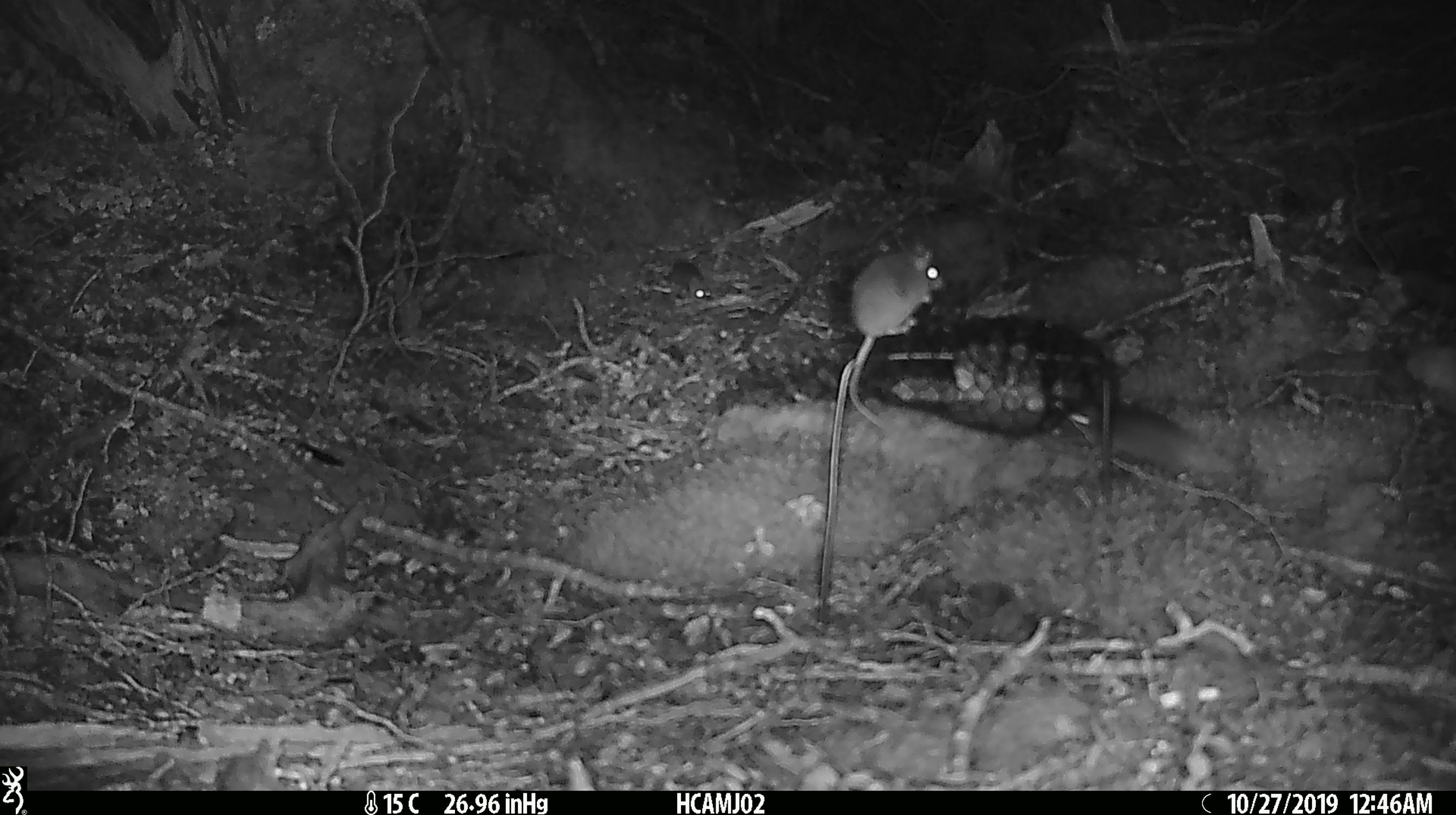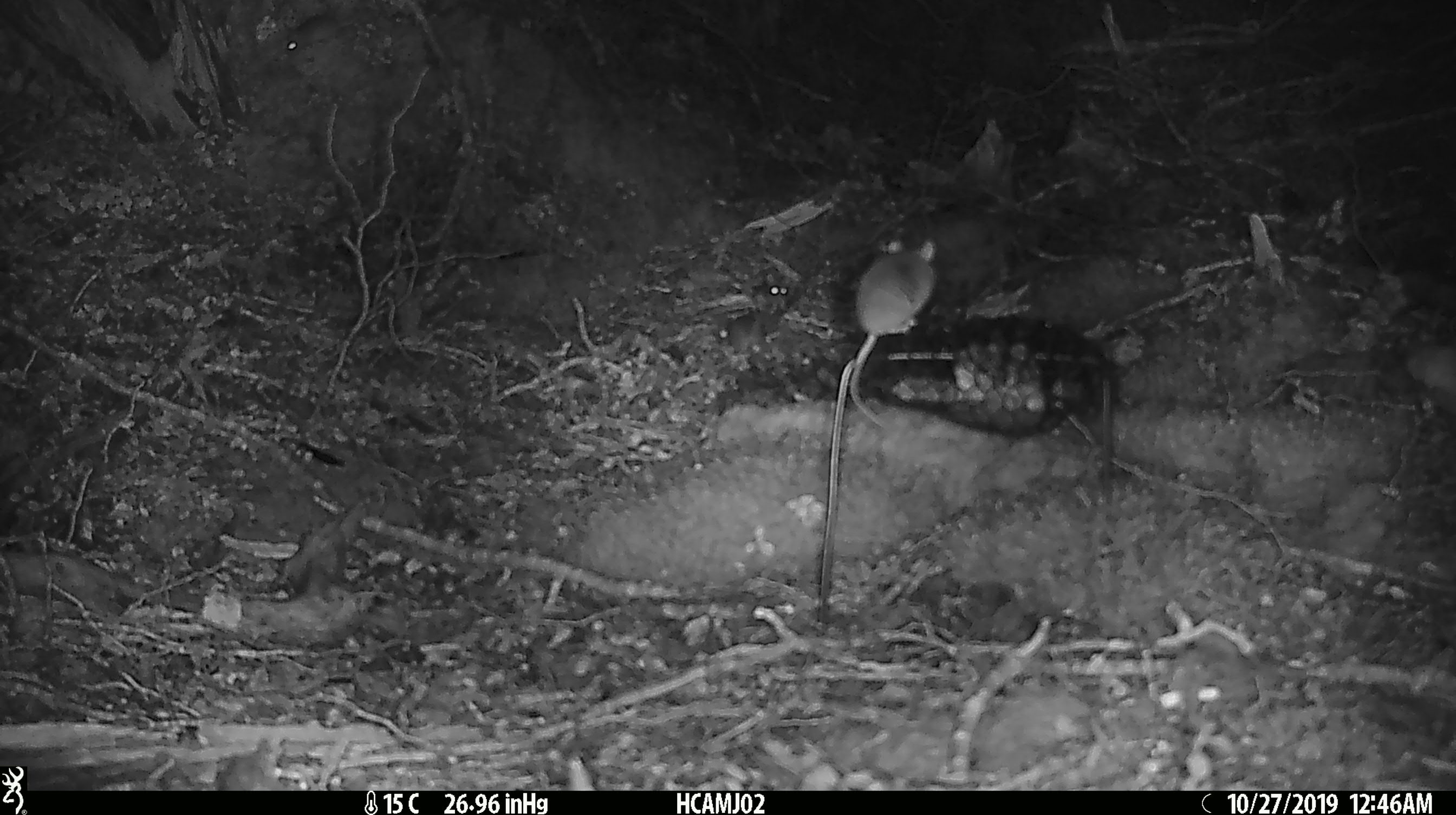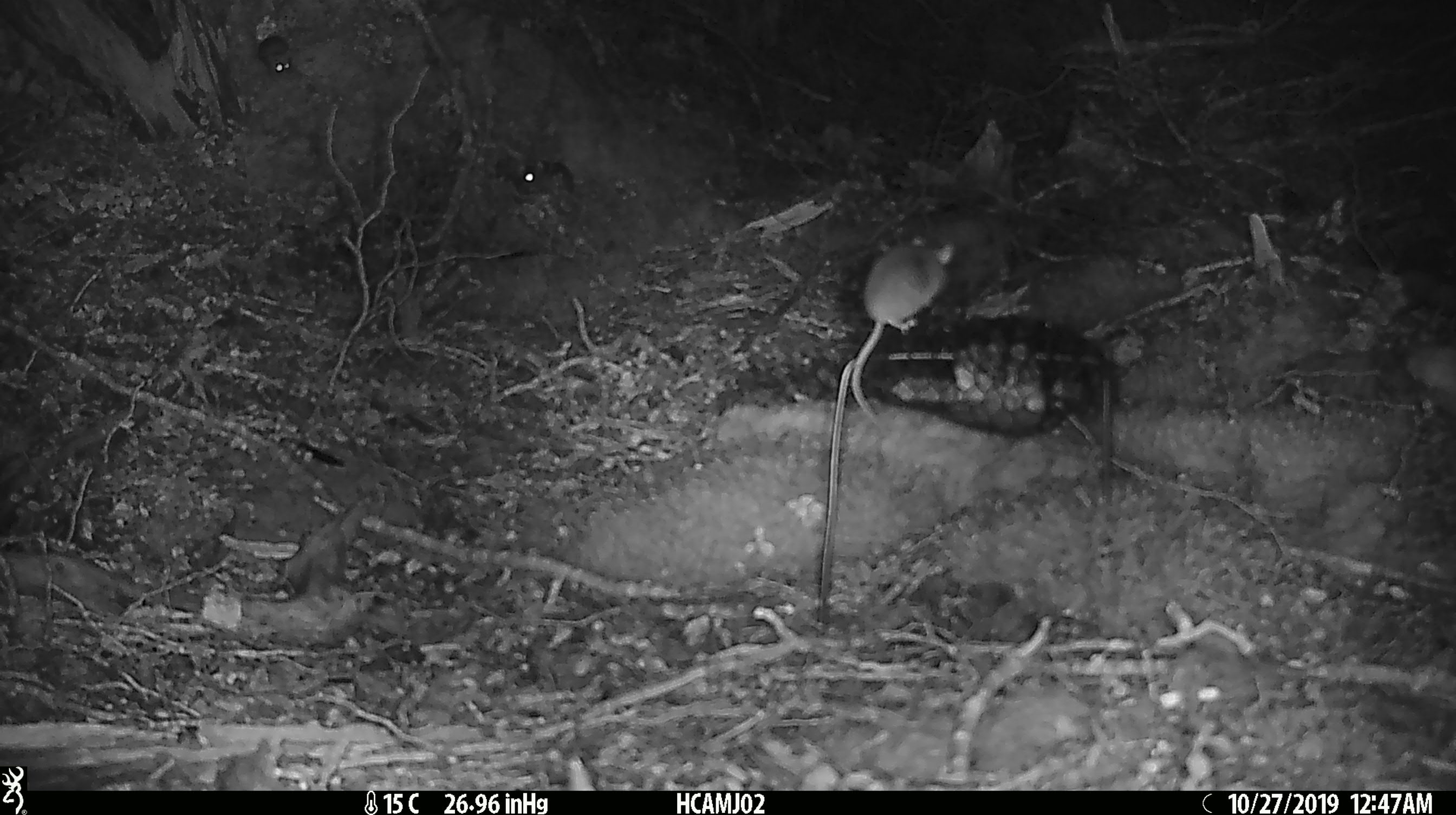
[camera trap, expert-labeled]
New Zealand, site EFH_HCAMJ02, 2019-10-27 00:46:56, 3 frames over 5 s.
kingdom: Animalia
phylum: Chordata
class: Mammalia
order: Rodentia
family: Muridae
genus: Mus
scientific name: Mus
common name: mouse